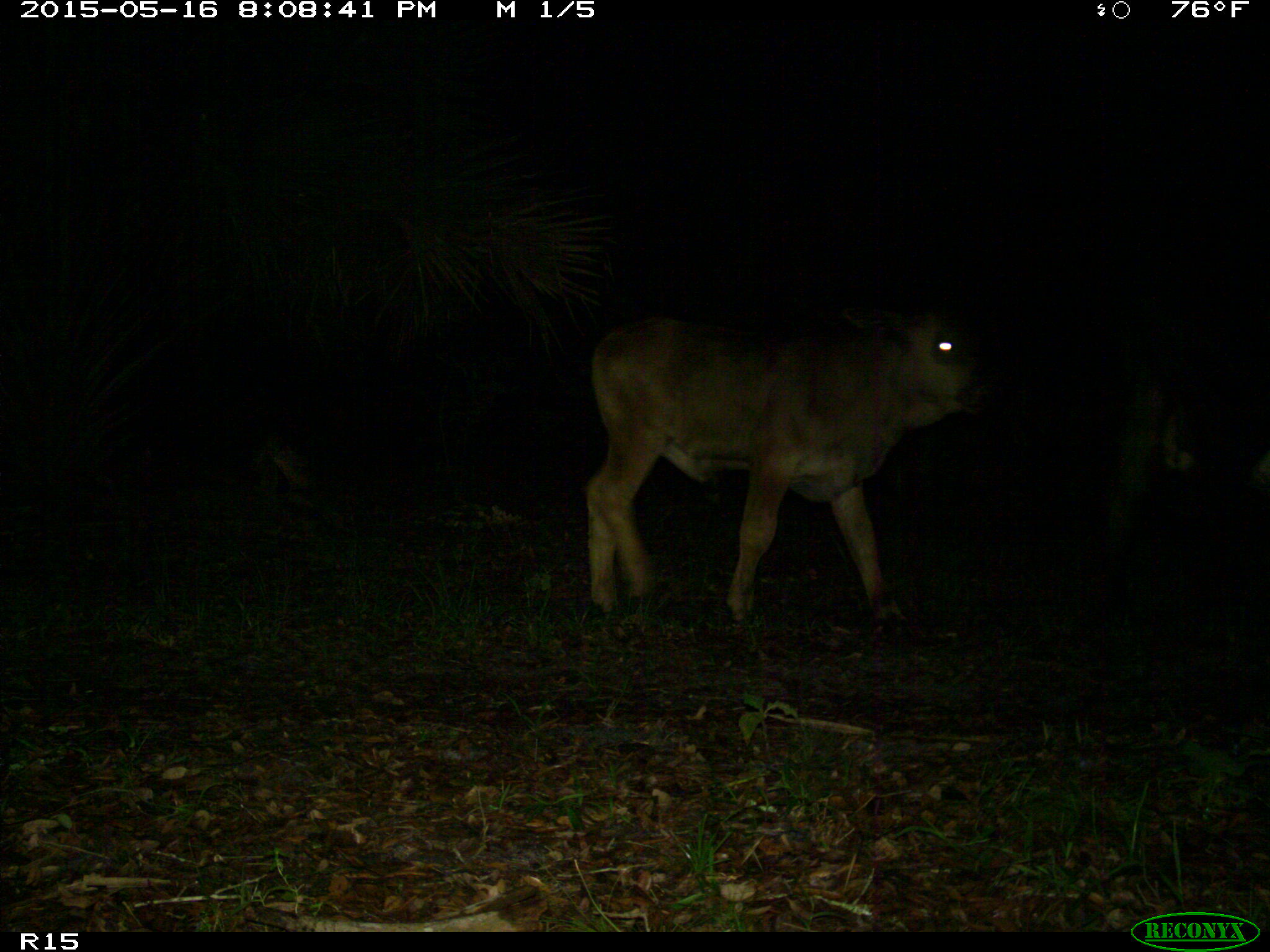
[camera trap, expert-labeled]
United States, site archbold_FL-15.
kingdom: Animalia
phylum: Chordata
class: Mammalia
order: Artiodactyla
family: Bovidae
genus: Bos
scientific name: Bos taurus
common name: domestic cow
Bos taurus (domestic cow).